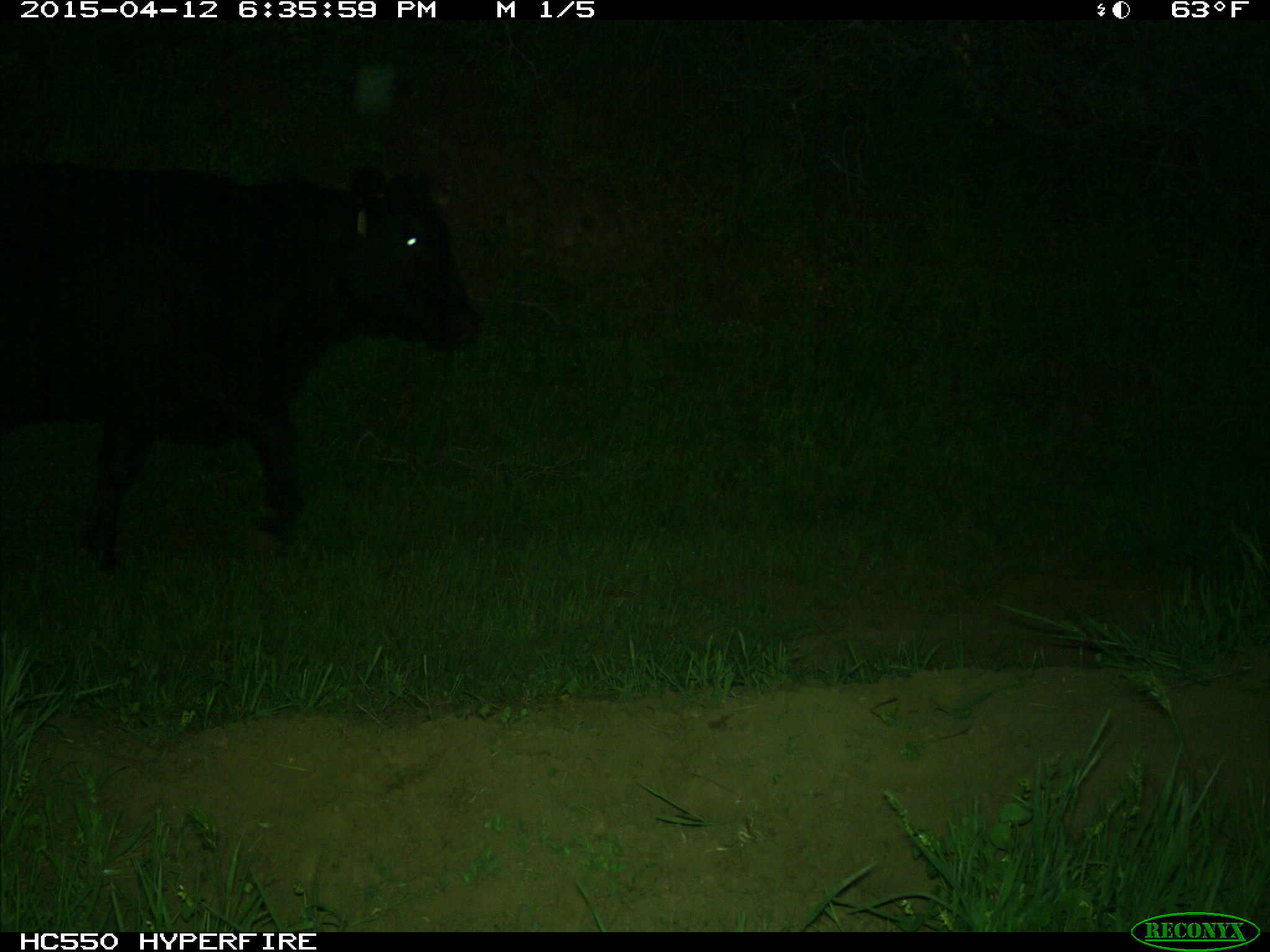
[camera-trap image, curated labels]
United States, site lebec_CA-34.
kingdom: Animalia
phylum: Chordata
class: Mammalia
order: Artiodactyla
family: Bovidae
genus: Bos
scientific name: Bos taurus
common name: domestic cow